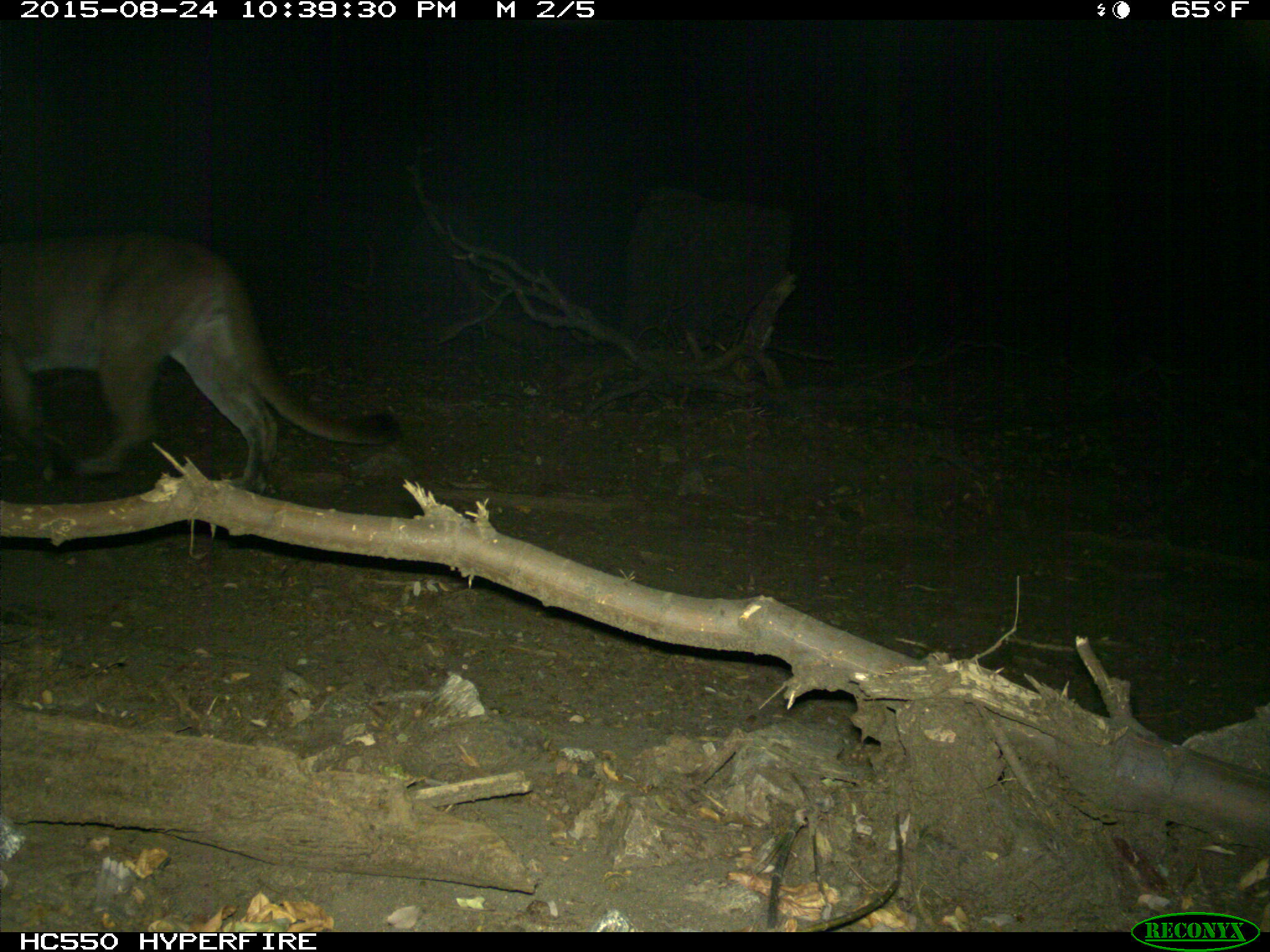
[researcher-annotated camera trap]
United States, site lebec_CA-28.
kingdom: Animalia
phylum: Chordata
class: Mammalia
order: Carnivora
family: Felidae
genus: Puma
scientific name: Puma concolor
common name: mountain lion